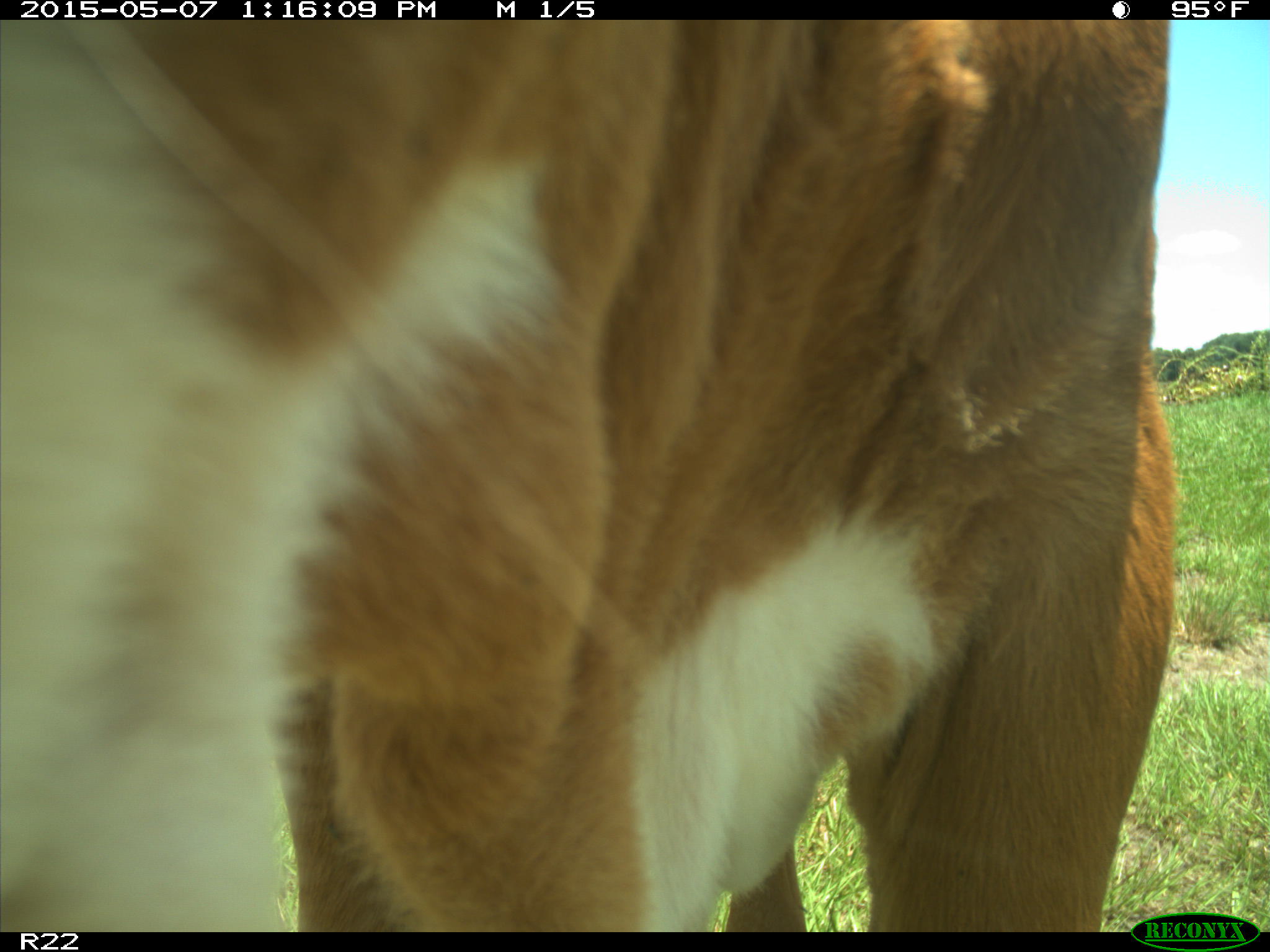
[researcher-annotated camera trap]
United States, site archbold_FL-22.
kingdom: Animalia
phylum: Chordata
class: Mammalia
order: Artiodactyla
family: Bovidae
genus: Bos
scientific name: Bos taurus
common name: domestic cow